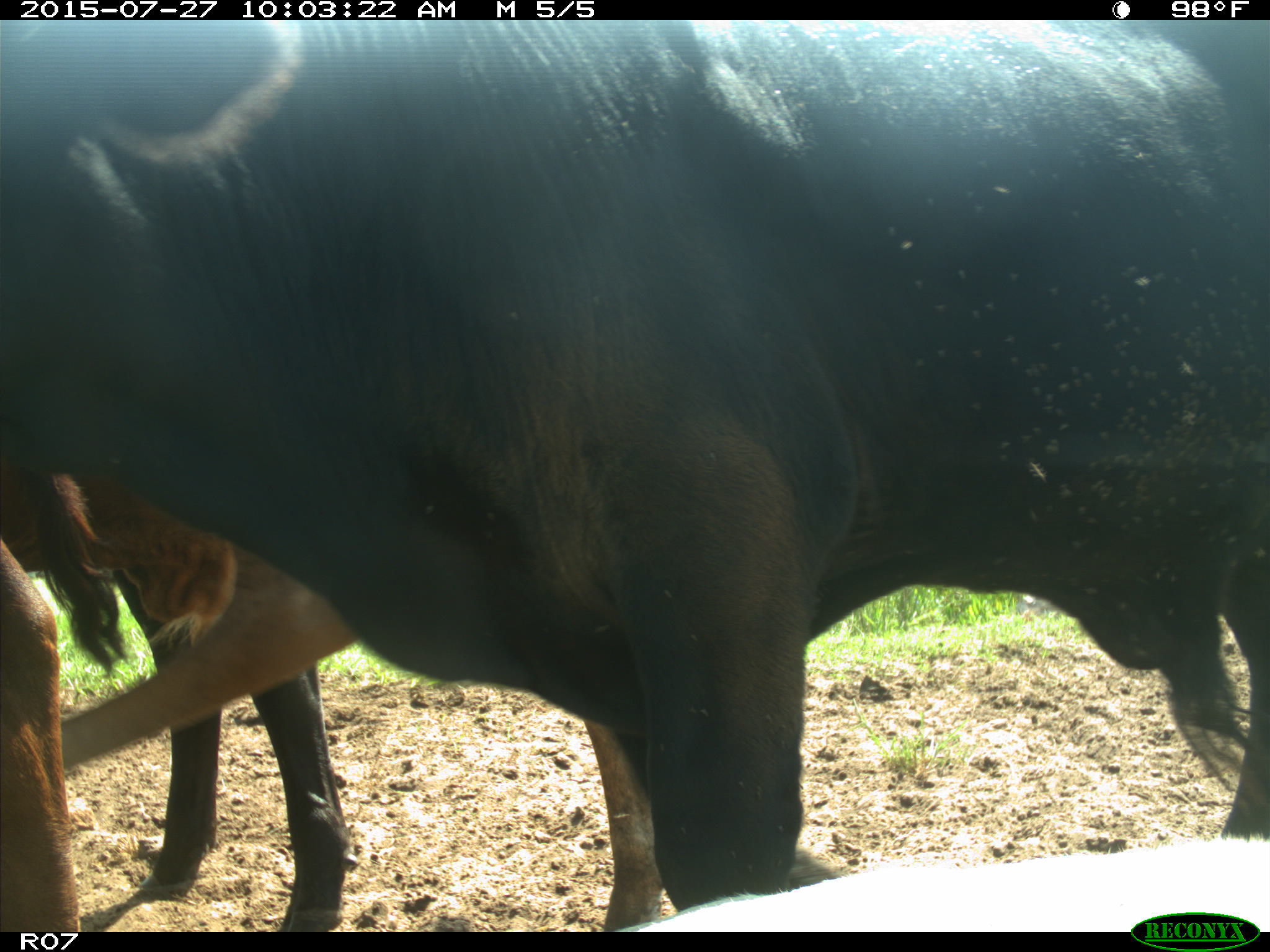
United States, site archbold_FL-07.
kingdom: Animalia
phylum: Chordata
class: Mammalia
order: Artiodactyla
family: Bovidae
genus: Bos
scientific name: Bos taurus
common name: domestic cow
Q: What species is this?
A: Bos taurus (domestic cow).